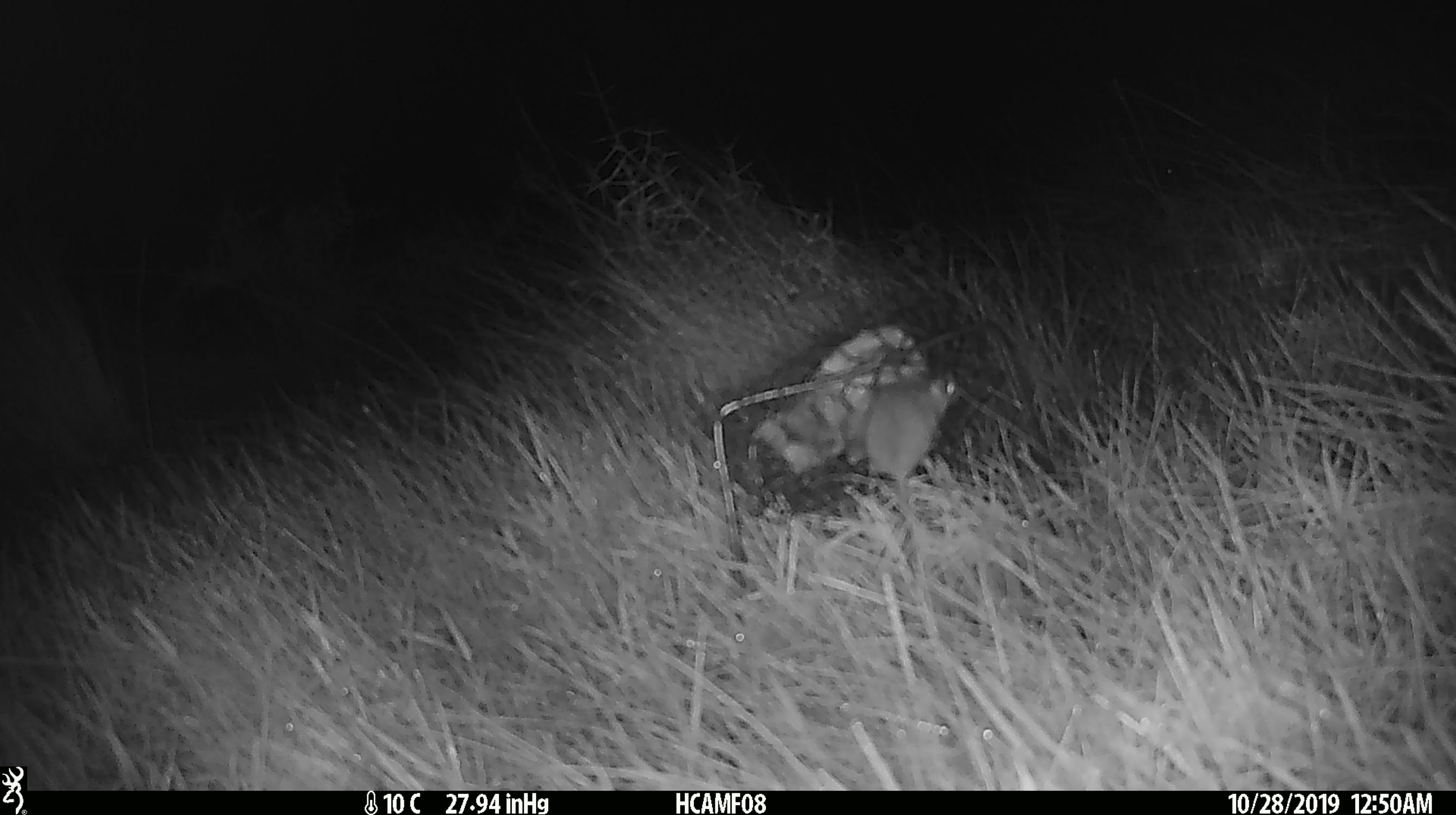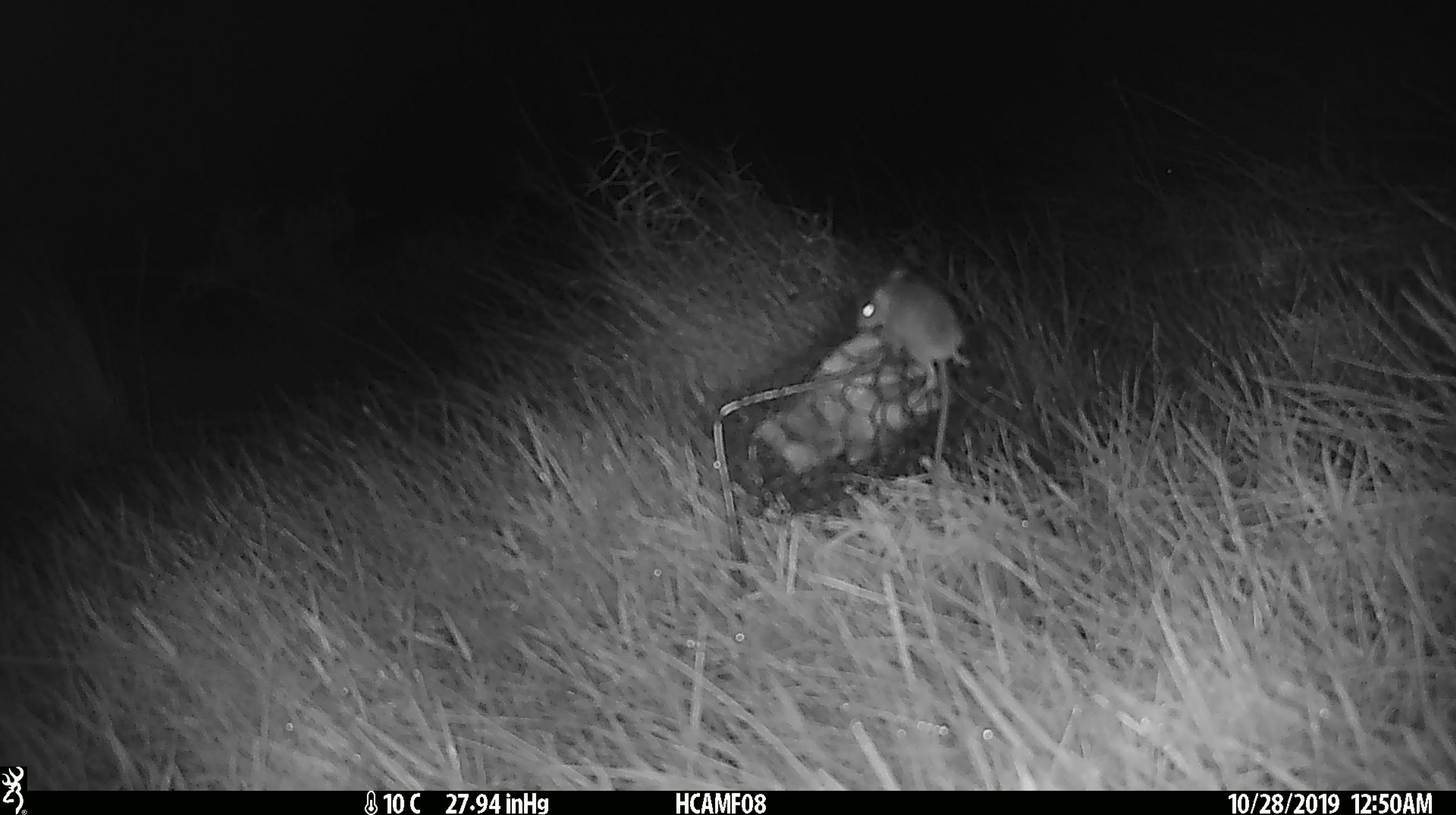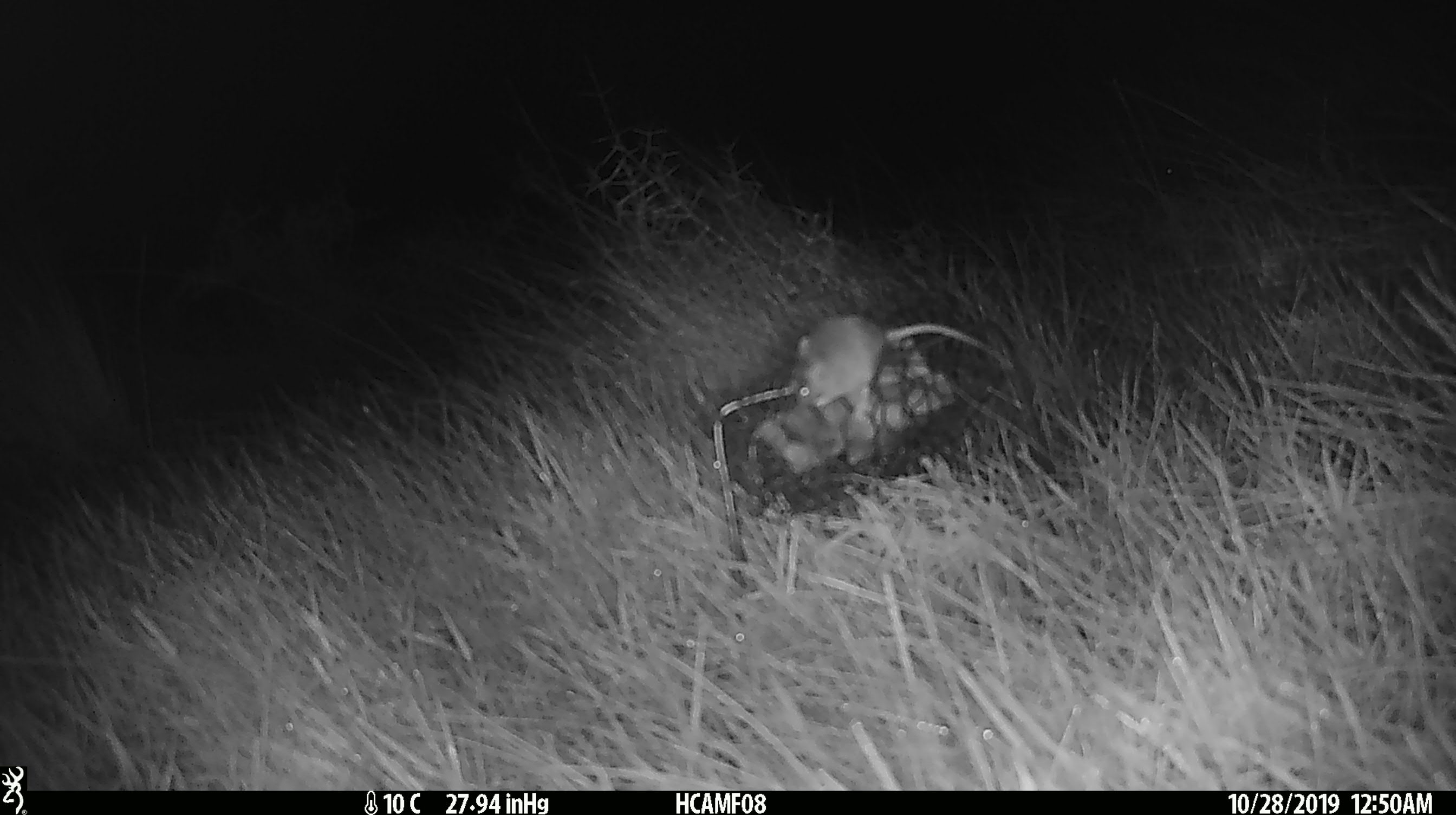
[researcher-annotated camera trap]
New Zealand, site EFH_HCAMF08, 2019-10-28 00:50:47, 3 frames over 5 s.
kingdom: Animalia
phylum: Chordata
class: Mammalia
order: Rodentia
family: Muridae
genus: Mus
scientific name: Mus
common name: mouse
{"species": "mouse (Mus)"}